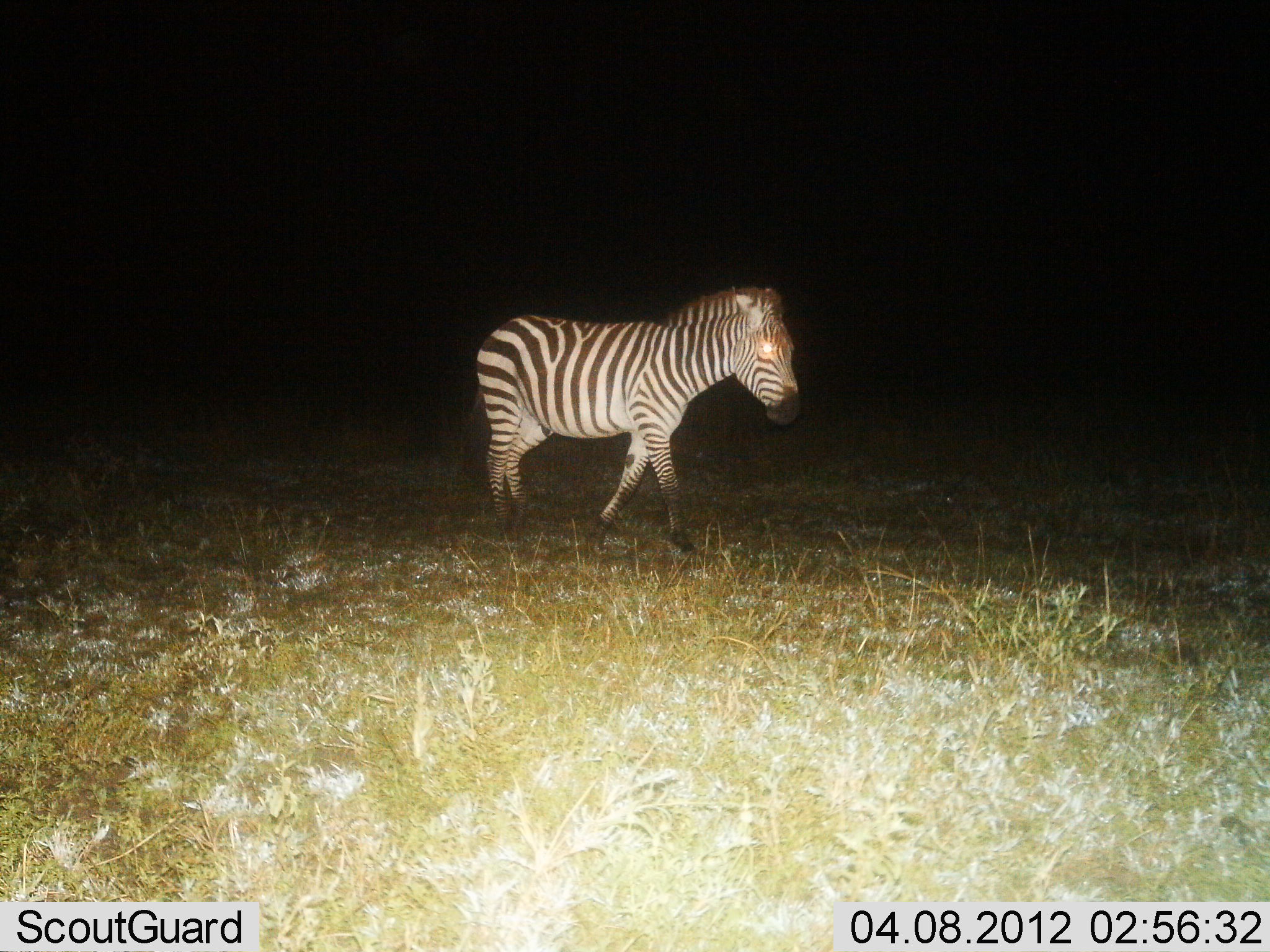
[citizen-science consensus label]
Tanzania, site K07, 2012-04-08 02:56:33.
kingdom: Animalia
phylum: Chordata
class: Mammalia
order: Perissodactyla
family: Equidae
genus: Equus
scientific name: Equus quagga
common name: plains zebra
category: zebra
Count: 1.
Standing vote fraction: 18%.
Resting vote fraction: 0%.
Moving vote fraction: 82%.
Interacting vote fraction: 0%.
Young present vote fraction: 0%.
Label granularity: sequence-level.